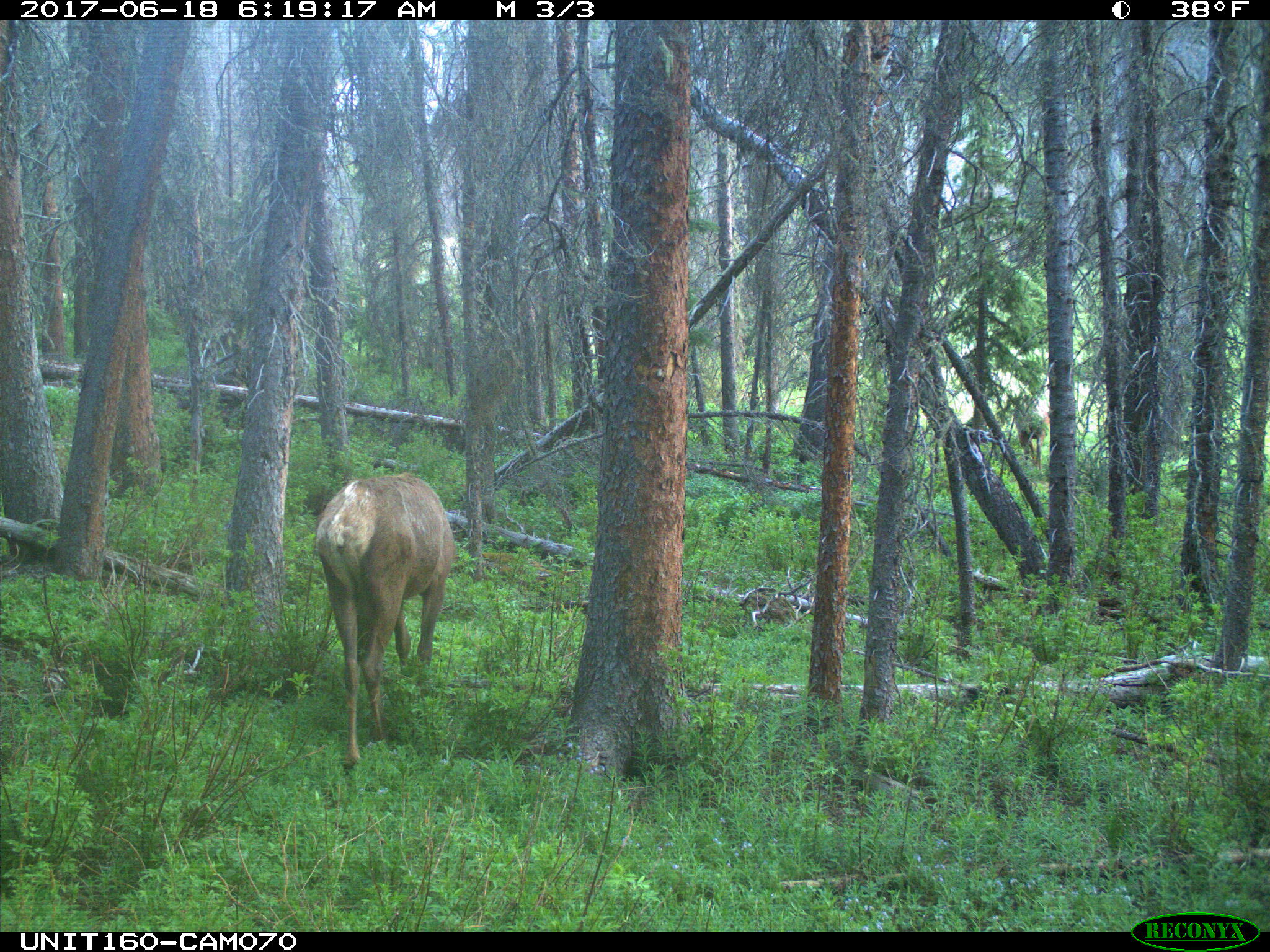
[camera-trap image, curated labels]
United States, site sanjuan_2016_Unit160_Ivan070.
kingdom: Animalia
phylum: Chordata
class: Mammalia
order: Artiodactyla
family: Cervidae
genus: Cervus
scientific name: Cervus elaphus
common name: red deer